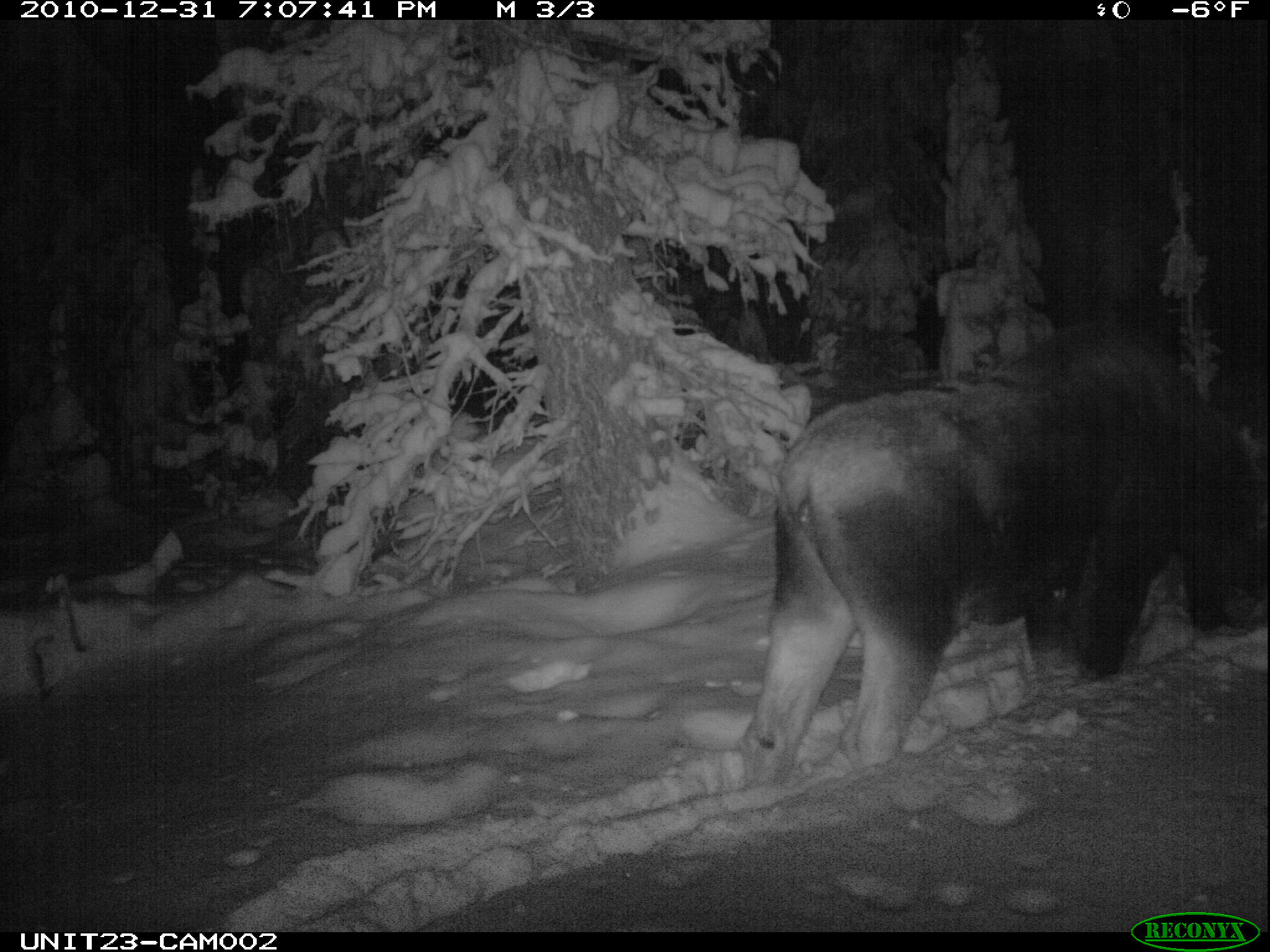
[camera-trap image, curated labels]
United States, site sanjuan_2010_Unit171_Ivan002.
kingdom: Animalia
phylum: Chordata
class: Mammalia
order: Artiodactyla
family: Cervidae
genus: Alces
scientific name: Alces alces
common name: moose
Alces alces (moose).